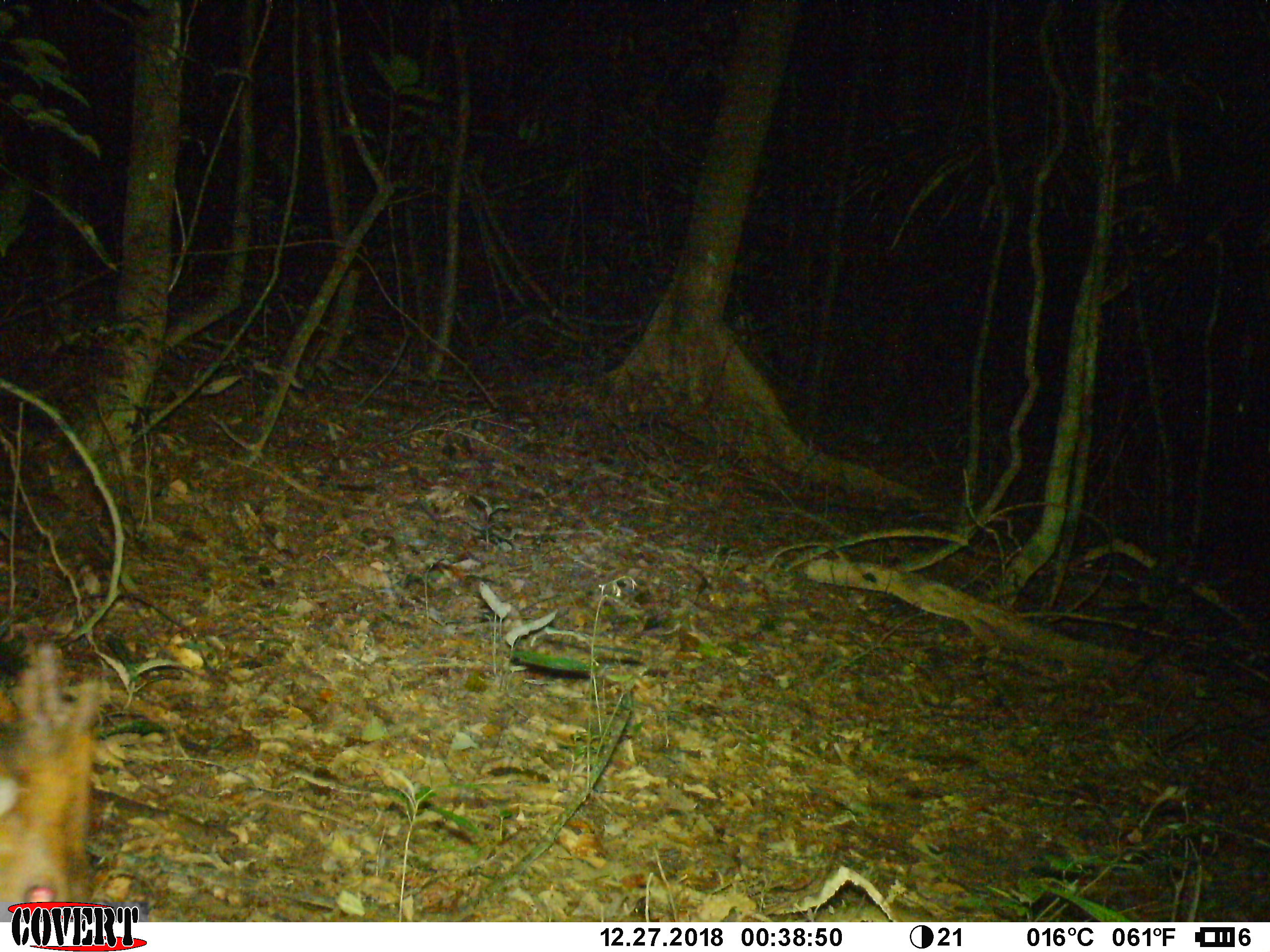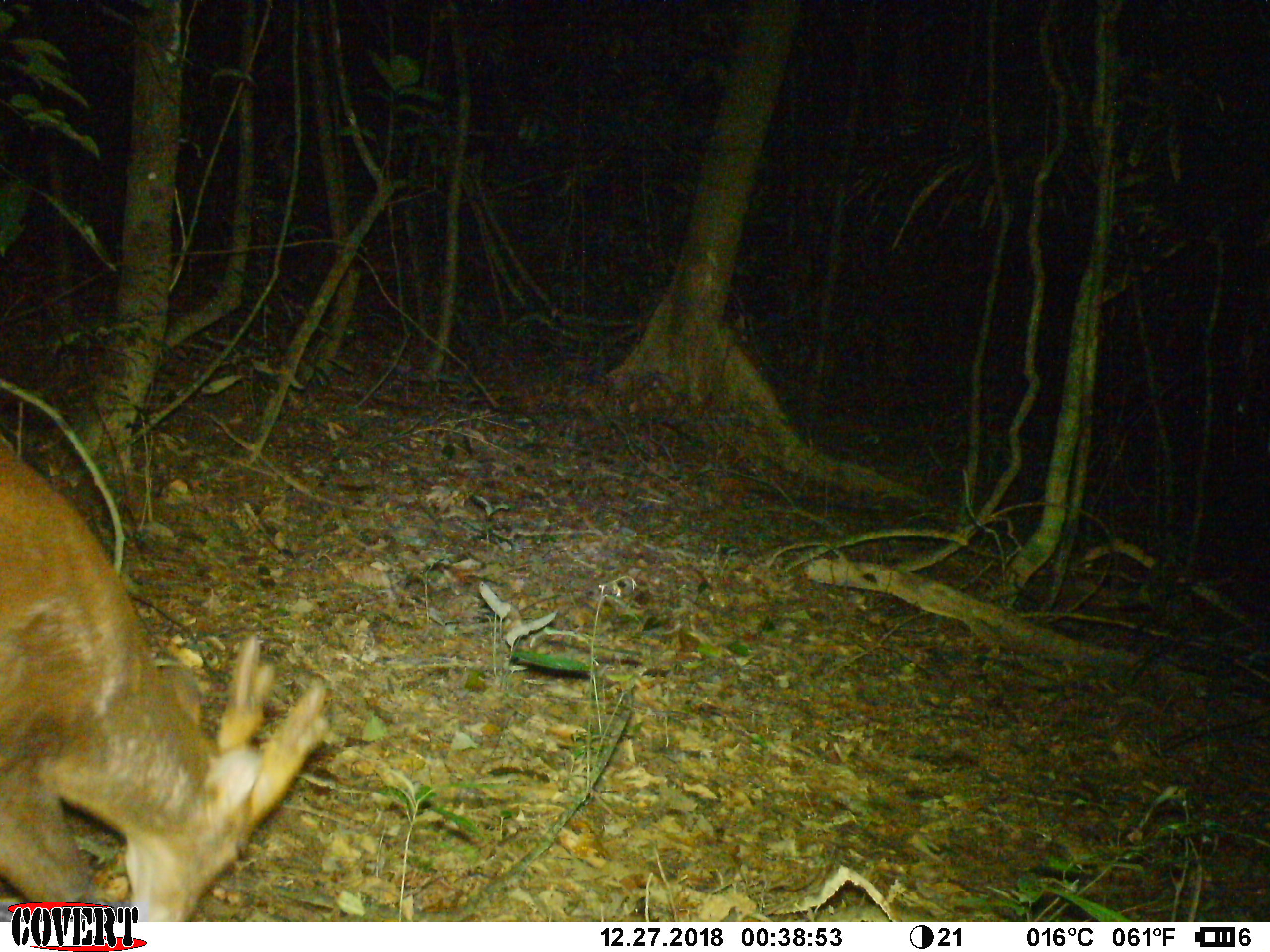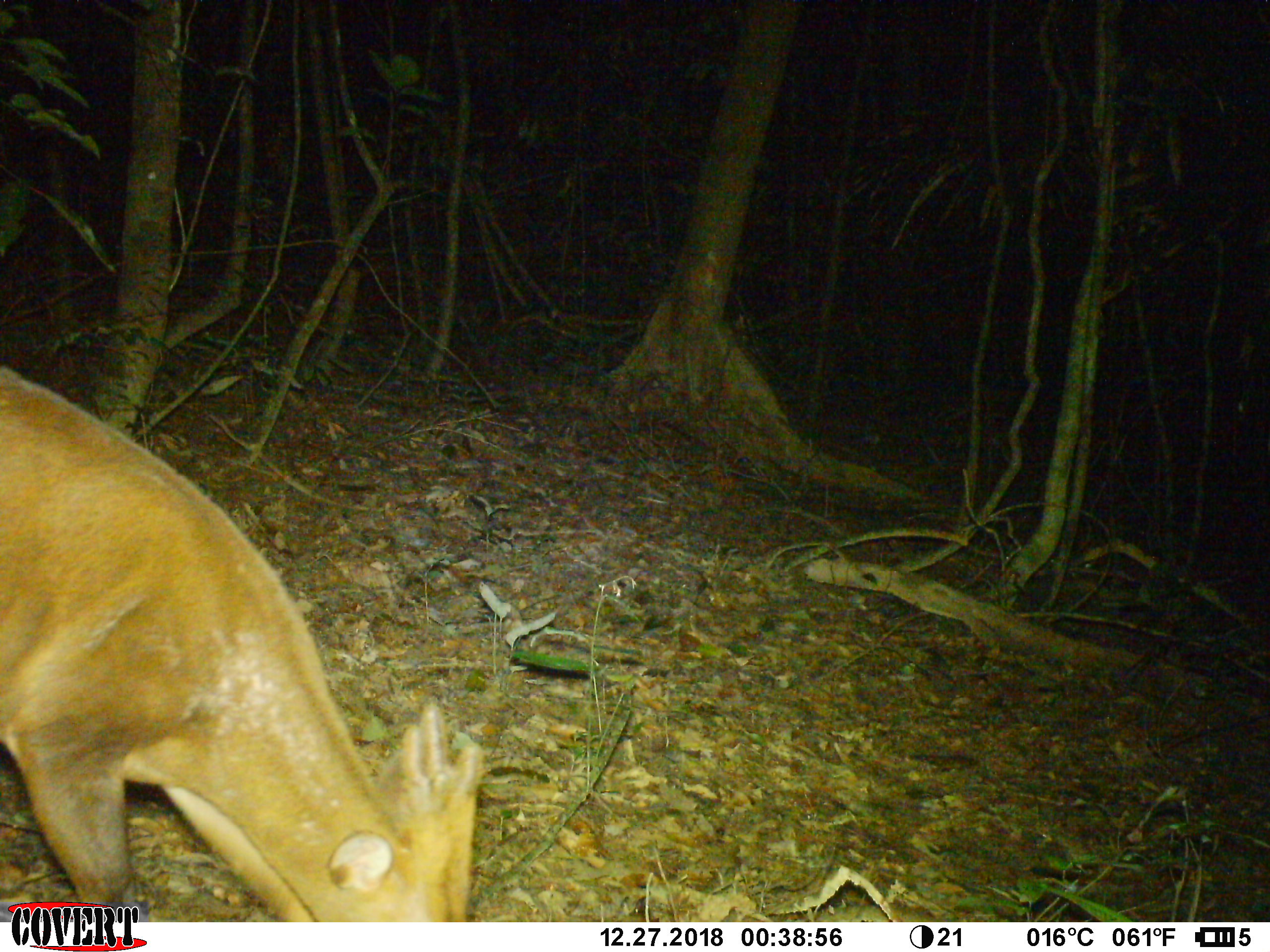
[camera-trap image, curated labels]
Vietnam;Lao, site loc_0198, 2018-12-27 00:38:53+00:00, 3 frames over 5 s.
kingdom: Animalia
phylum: Chordata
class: Mammalia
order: Artiodactyla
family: Cervidae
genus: Muntiacus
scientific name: Muntiacus vuquangensis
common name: large-antlered muntjac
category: large antlered muntjac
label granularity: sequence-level